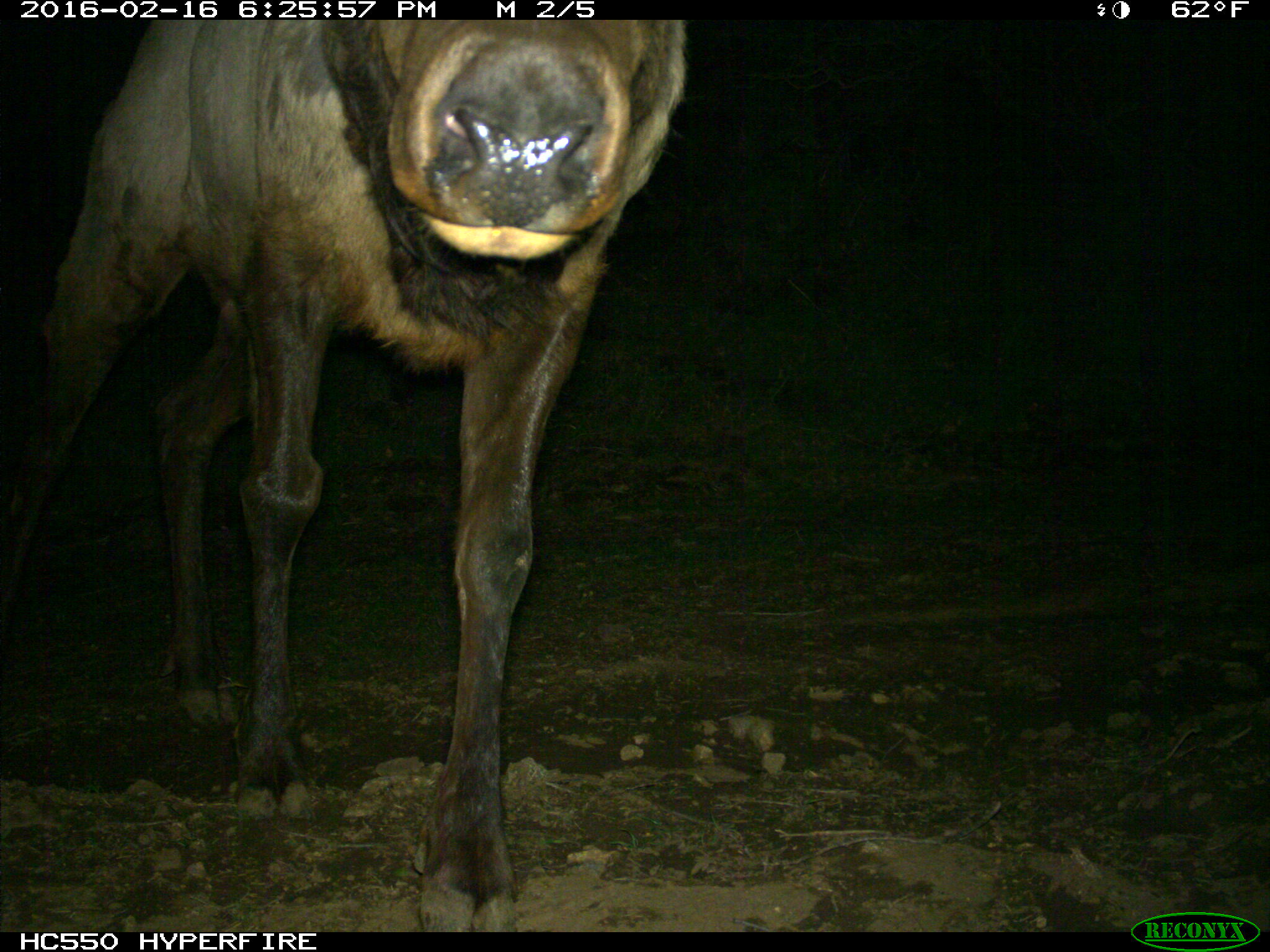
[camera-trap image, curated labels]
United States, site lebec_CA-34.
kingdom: Animalia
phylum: Chordata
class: Mammalia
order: Artiodactyla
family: Cervidae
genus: Cervus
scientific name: Cervus canadensis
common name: elk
Cervus canadensis (elk).